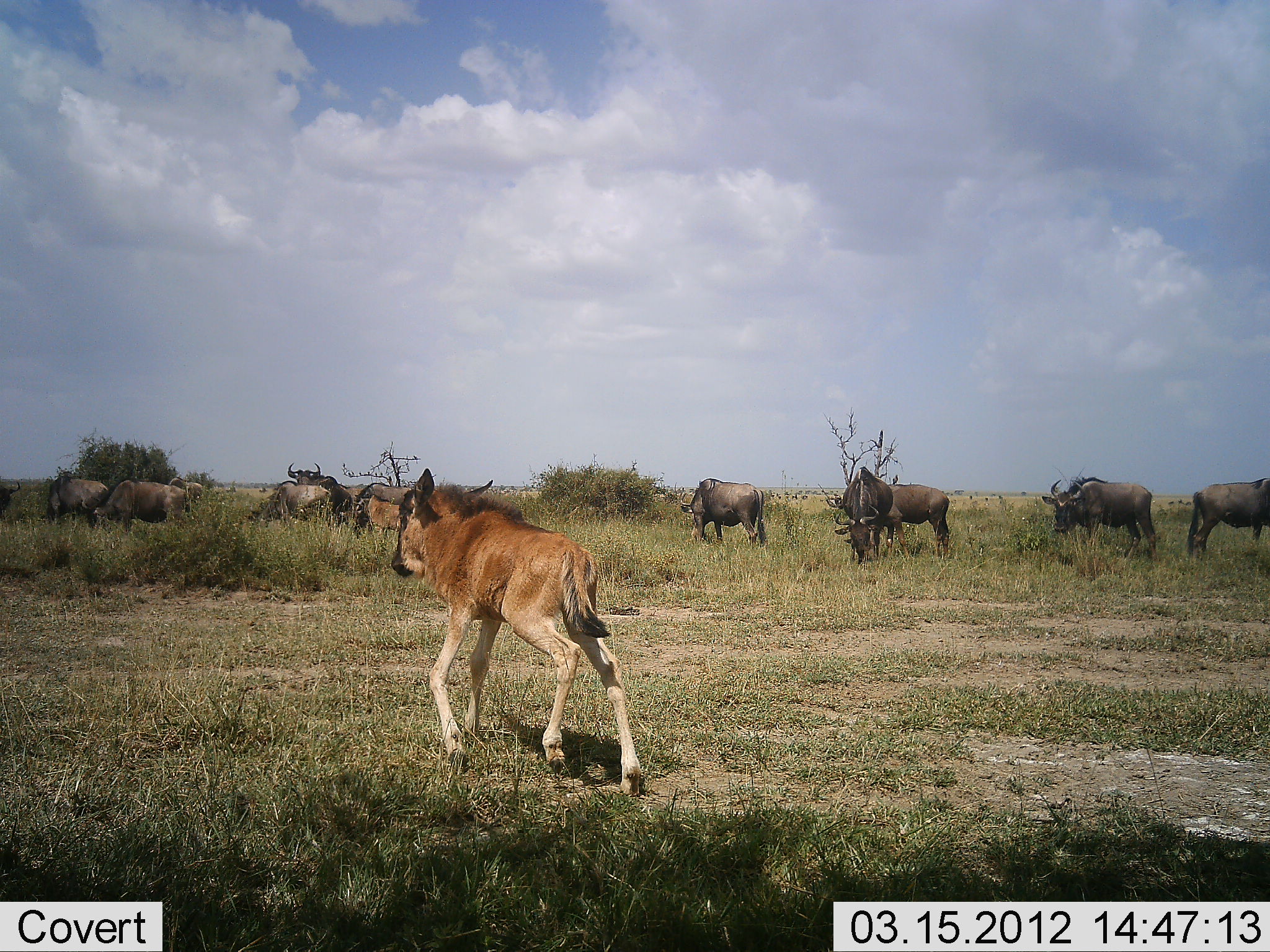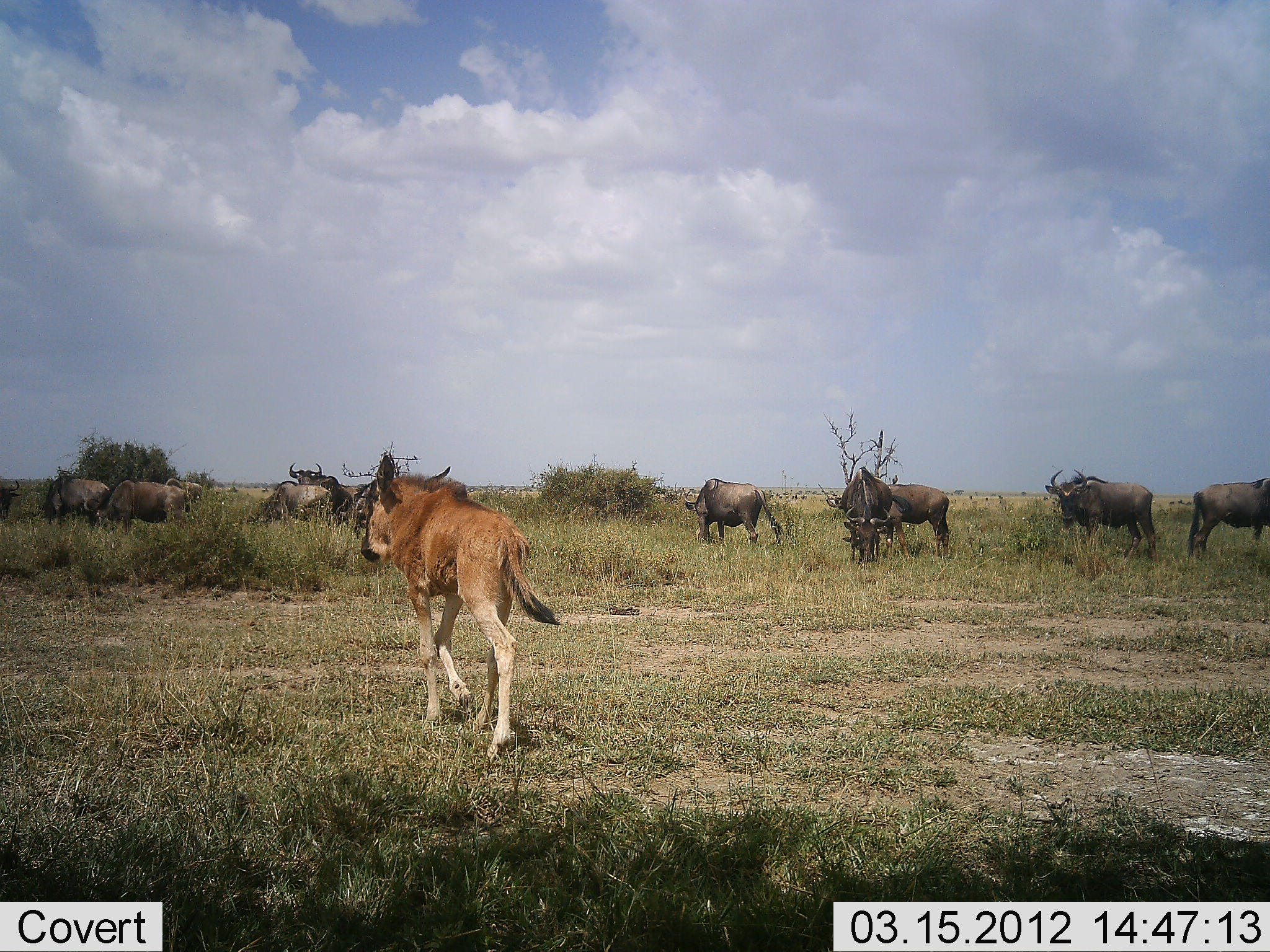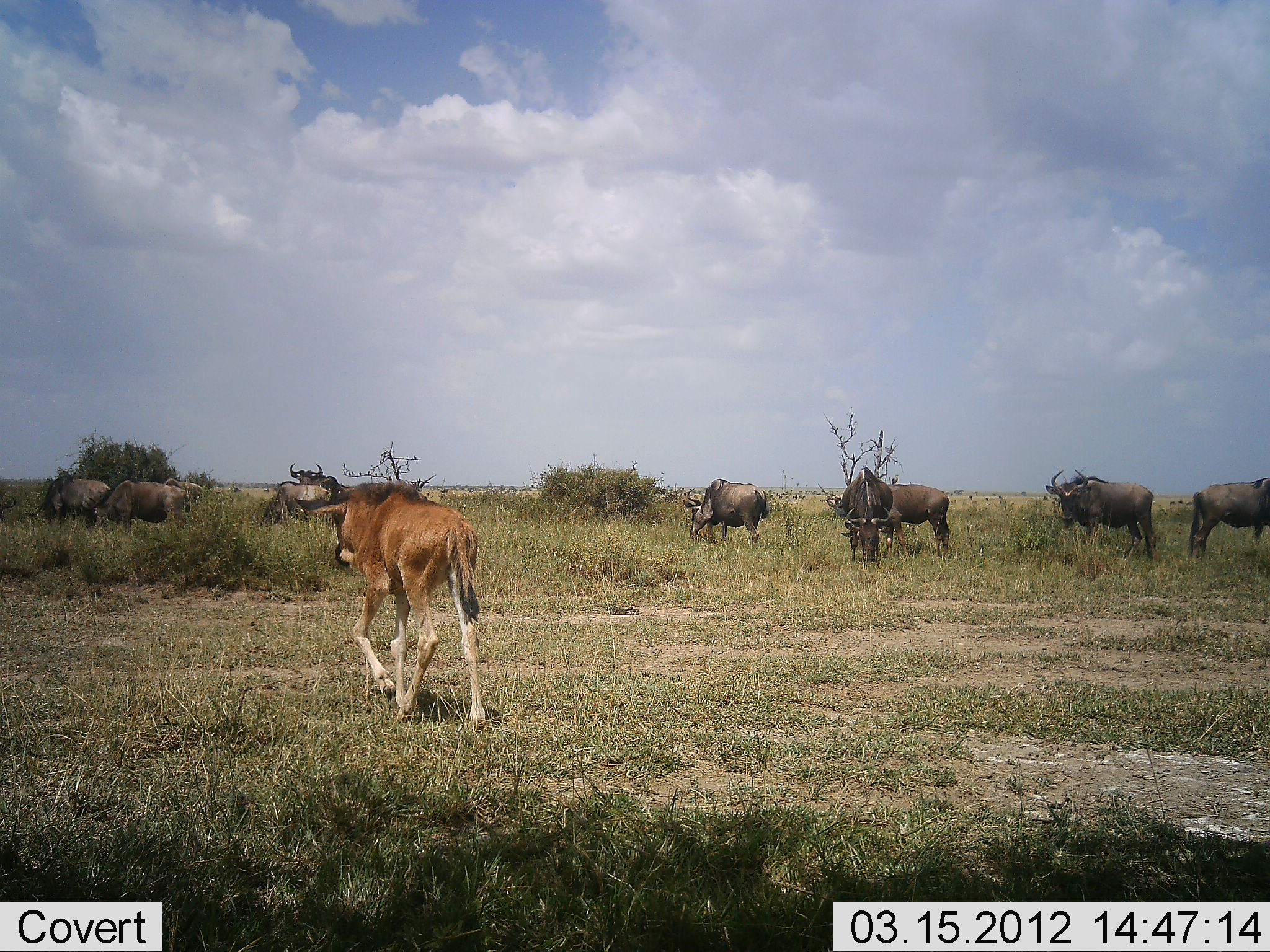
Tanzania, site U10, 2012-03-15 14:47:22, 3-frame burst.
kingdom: Animalia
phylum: Chordata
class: Mammalia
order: Artiodactyla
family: Bovidae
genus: Connochaetes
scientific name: Connochaetes taurinus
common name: blue wildebeest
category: wildebeest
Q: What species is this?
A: Wildebeest (blue wildebeest) (Connochaetes taurinus).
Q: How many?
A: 11-50.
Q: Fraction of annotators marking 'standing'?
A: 62%.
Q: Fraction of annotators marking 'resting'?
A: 3%.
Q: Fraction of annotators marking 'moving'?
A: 66%.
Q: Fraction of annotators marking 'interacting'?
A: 3%.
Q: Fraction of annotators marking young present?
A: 90%.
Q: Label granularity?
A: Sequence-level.